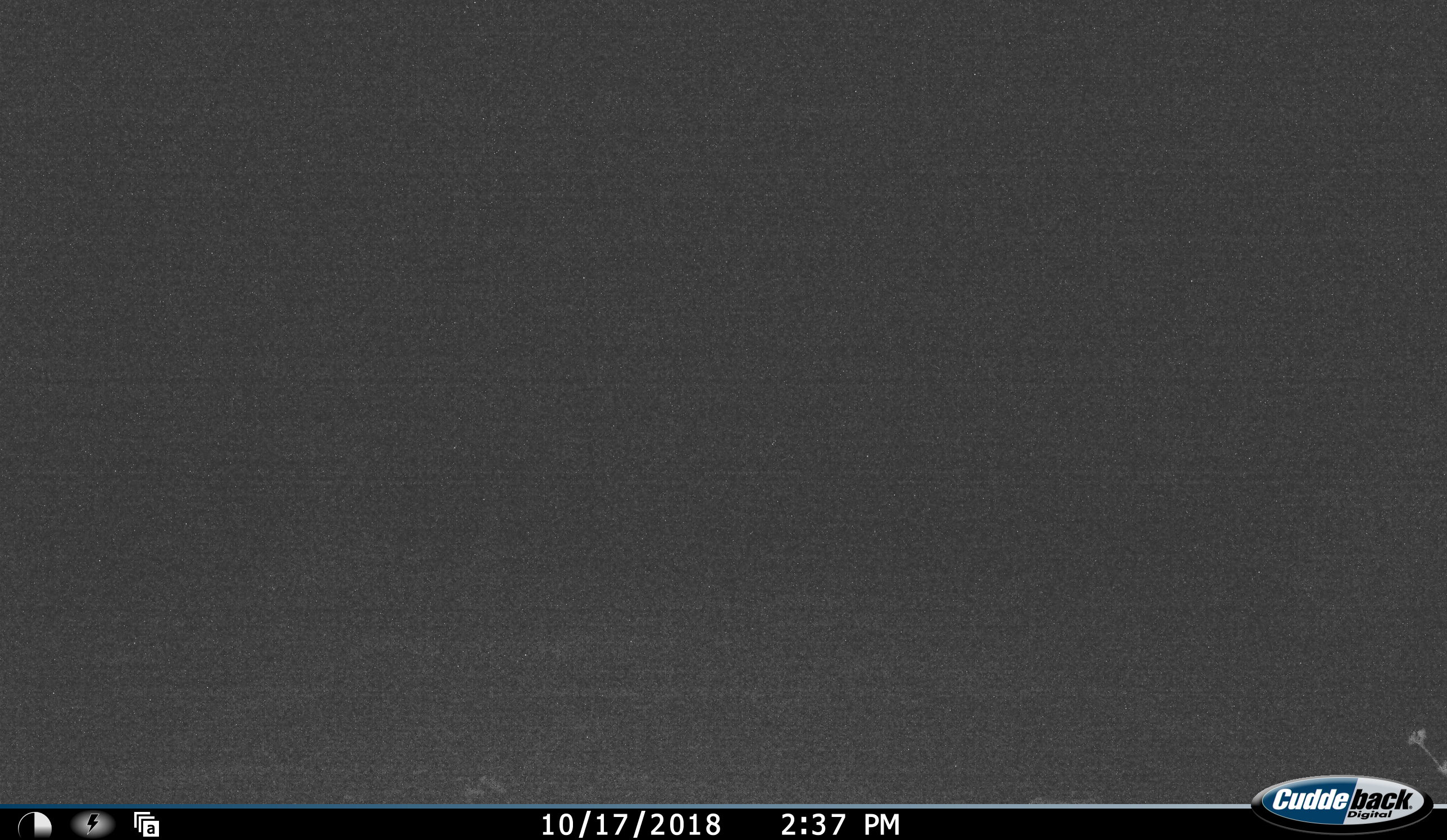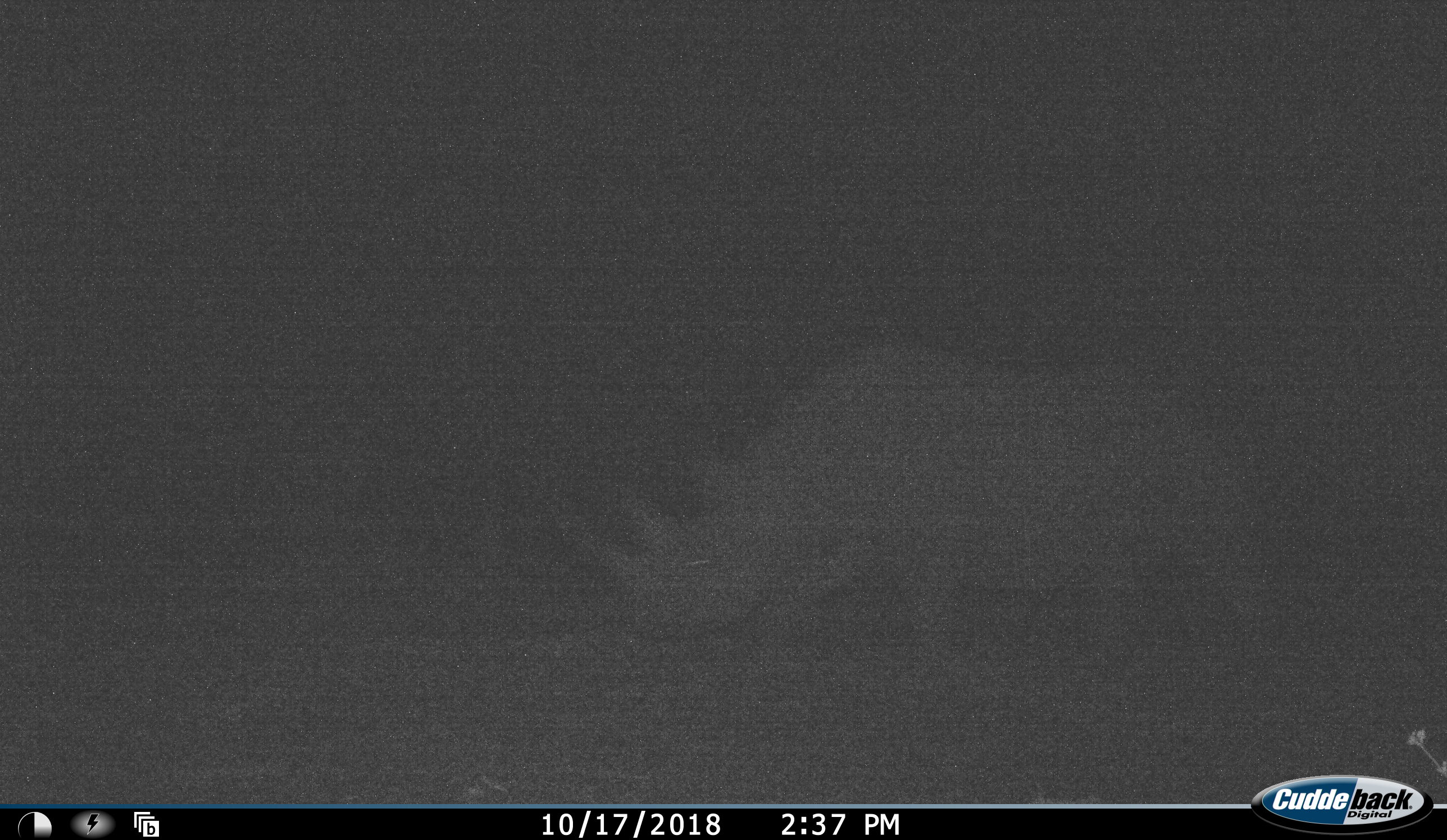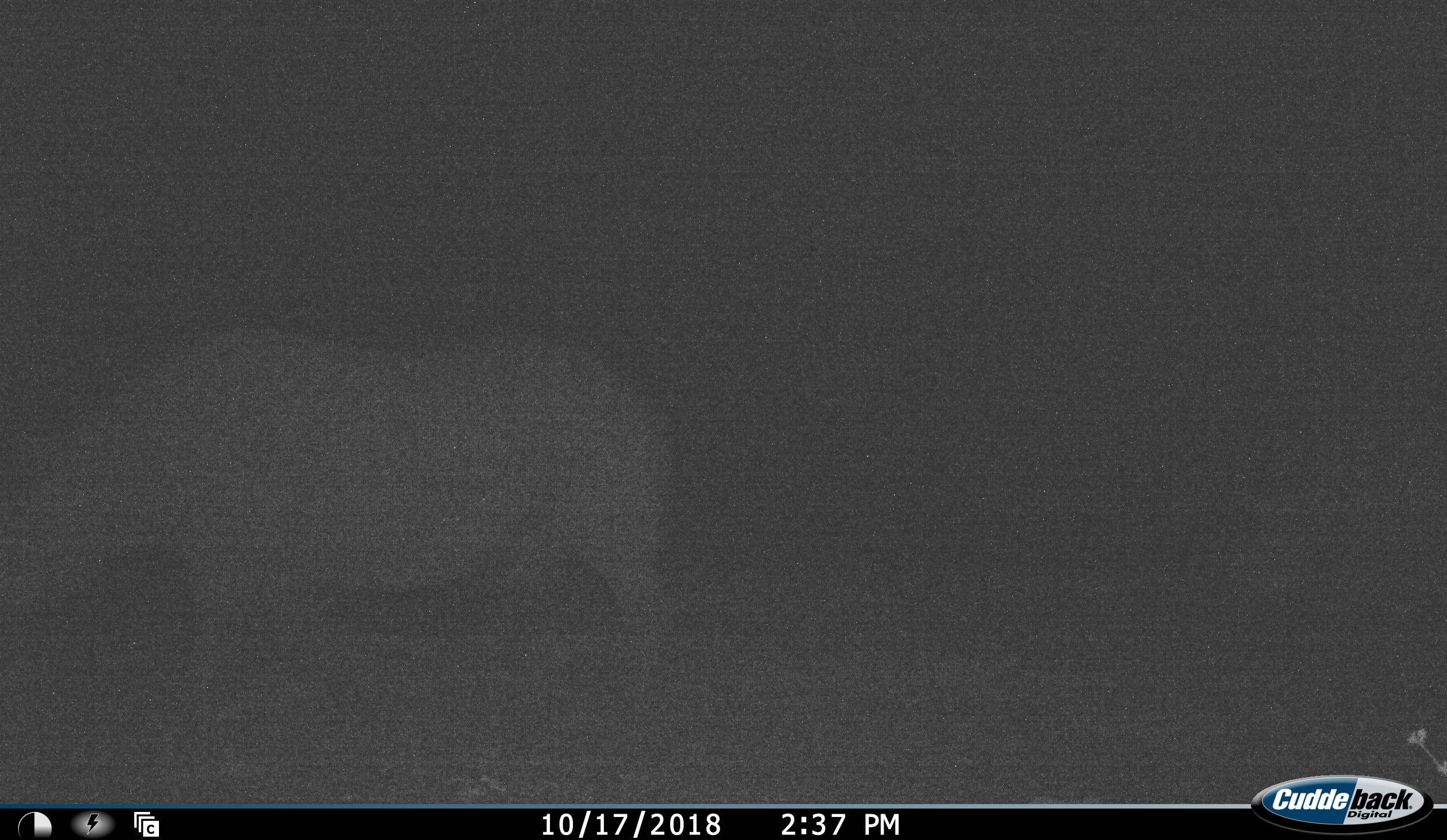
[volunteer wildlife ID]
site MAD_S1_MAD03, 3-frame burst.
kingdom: Animalia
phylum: Chordata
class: Mammalia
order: Perissodactyla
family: Rhinocerotidae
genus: Ceratotherium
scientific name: Ceratotherium simum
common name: white rhinoceros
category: rhinoceroswhite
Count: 1.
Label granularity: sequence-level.